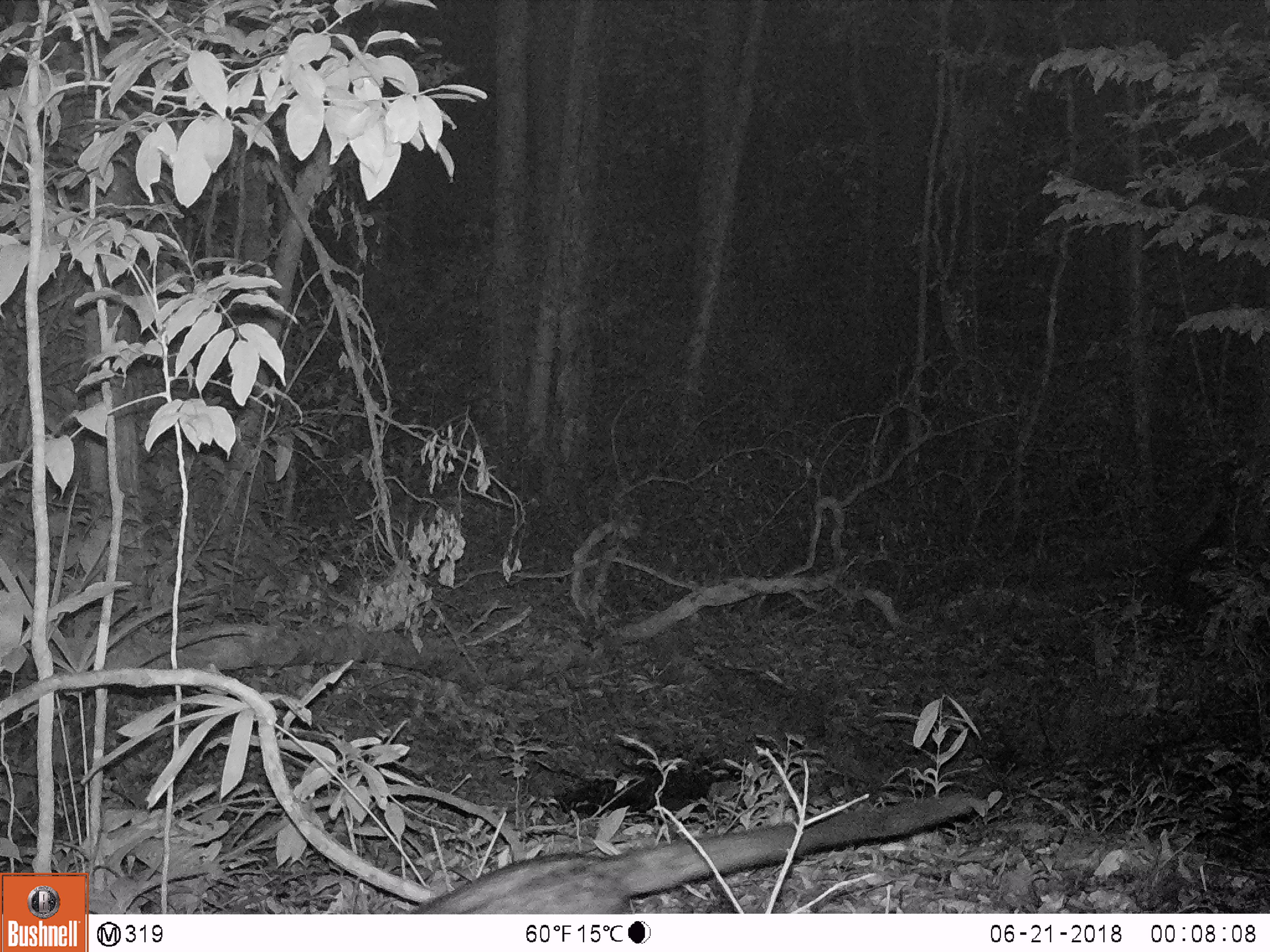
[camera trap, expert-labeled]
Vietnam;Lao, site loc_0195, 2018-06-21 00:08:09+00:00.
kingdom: Animalia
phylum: Chordata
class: Mammalia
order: Carnivora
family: Viverridae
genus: Paradoxurus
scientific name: Paradoxurus hermaphroditus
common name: common palm civet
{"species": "common palm civet (Paradoxurus hermaphroditus)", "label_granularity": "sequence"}